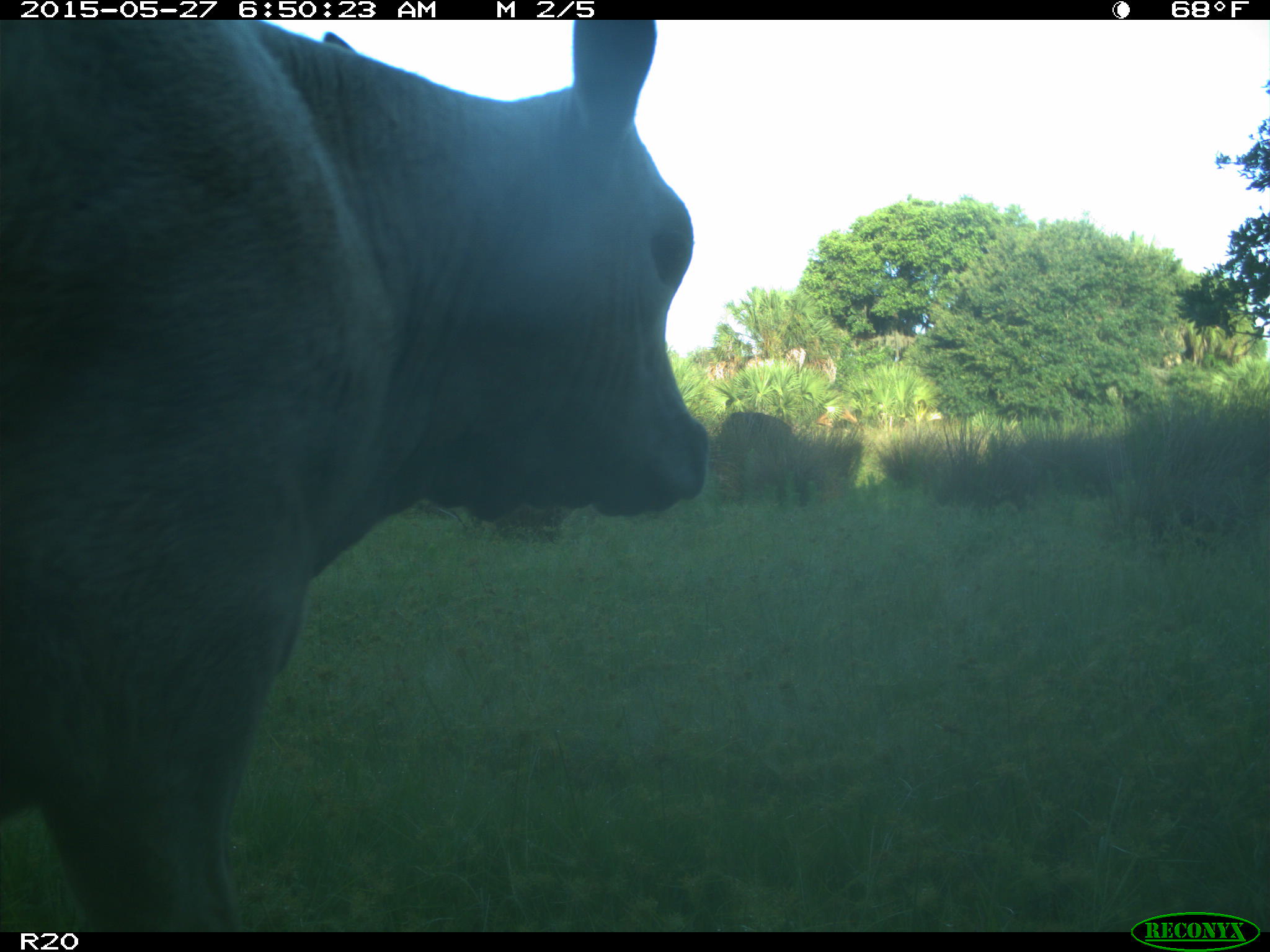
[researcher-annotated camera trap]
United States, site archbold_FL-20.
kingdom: Animalia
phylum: Chordata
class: Mammalia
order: Artiodactyla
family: Bovidae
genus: Bos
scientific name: Bos taurus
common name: domestic cow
Bos taurus (domestic cow).